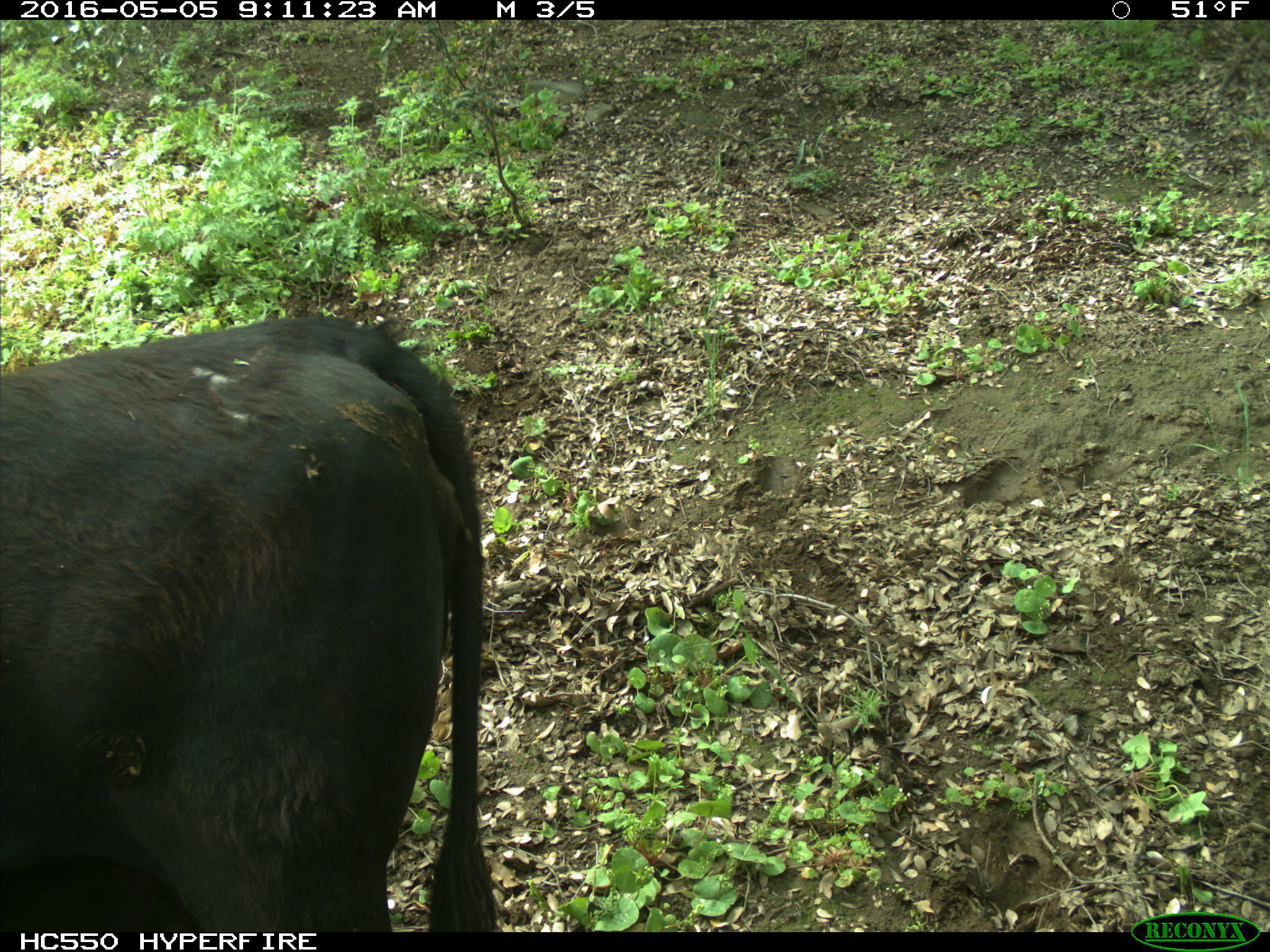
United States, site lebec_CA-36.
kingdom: Animalia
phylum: Chordata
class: Mammalia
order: Artiodactyla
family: Bovidae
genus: Bos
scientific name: Bos taurus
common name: domestic cow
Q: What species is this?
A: Bos taurus (domestic cow).